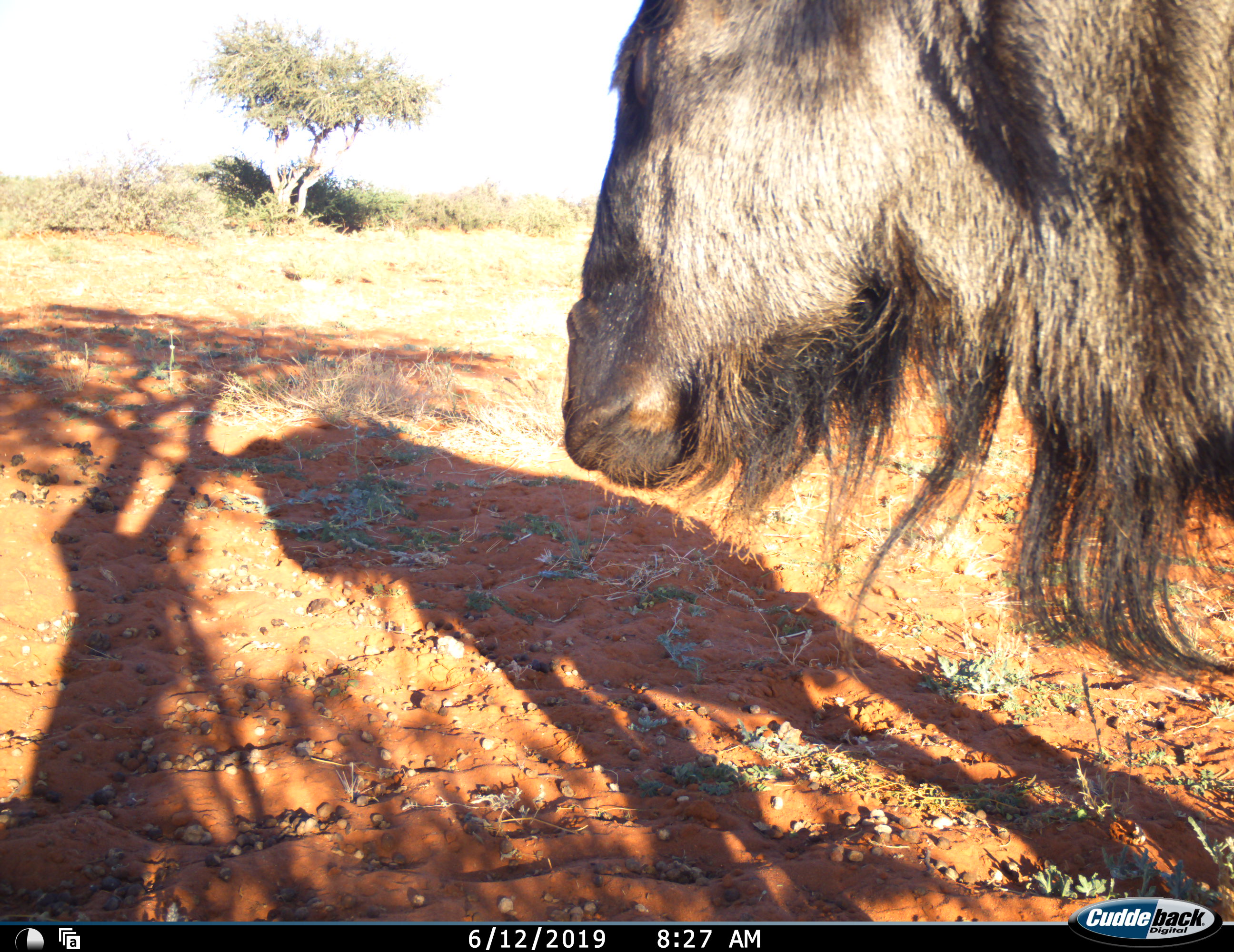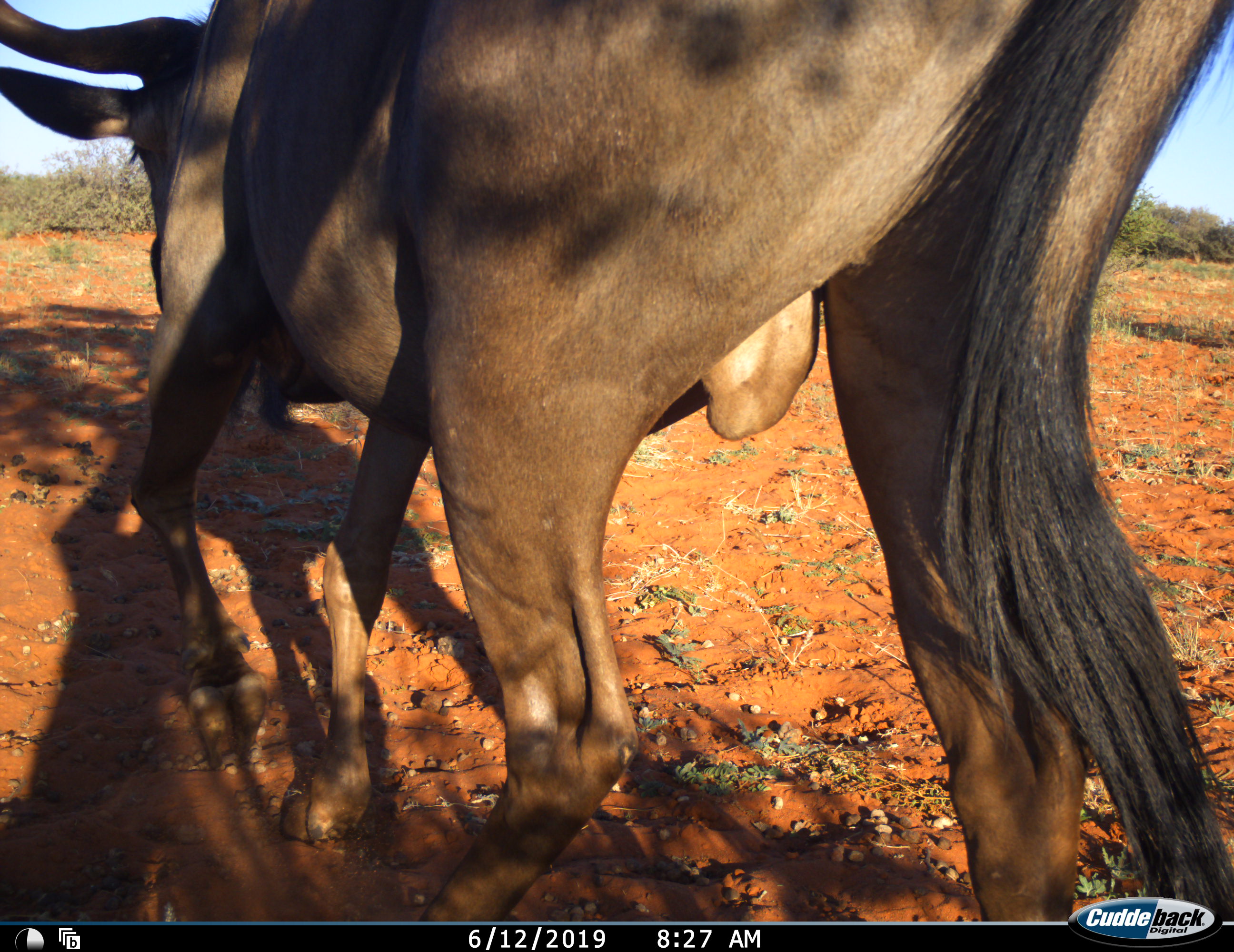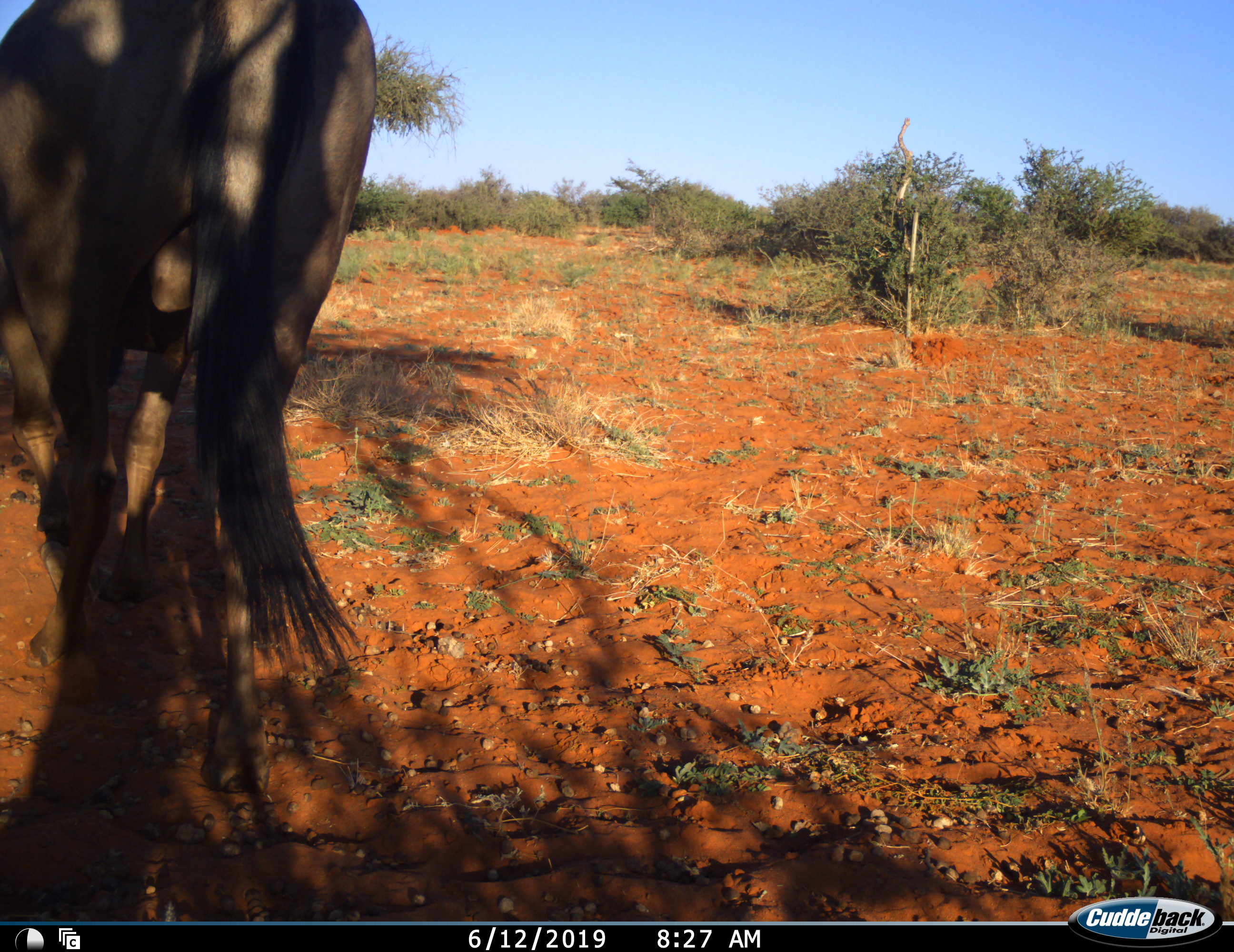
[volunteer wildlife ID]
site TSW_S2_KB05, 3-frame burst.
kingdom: Animalia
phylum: Chordata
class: Mammalia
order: Artiodactyla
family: Bovidae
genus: Connochaetes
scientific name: Connochaetes taurinus taurinus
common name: blue wildebeest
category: wildebeestblue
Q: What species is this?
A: Wildebeestblue (blue wildebeest) (Connochaetes taurinus taurinus).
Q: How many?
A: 1.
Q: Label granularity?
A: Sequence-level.